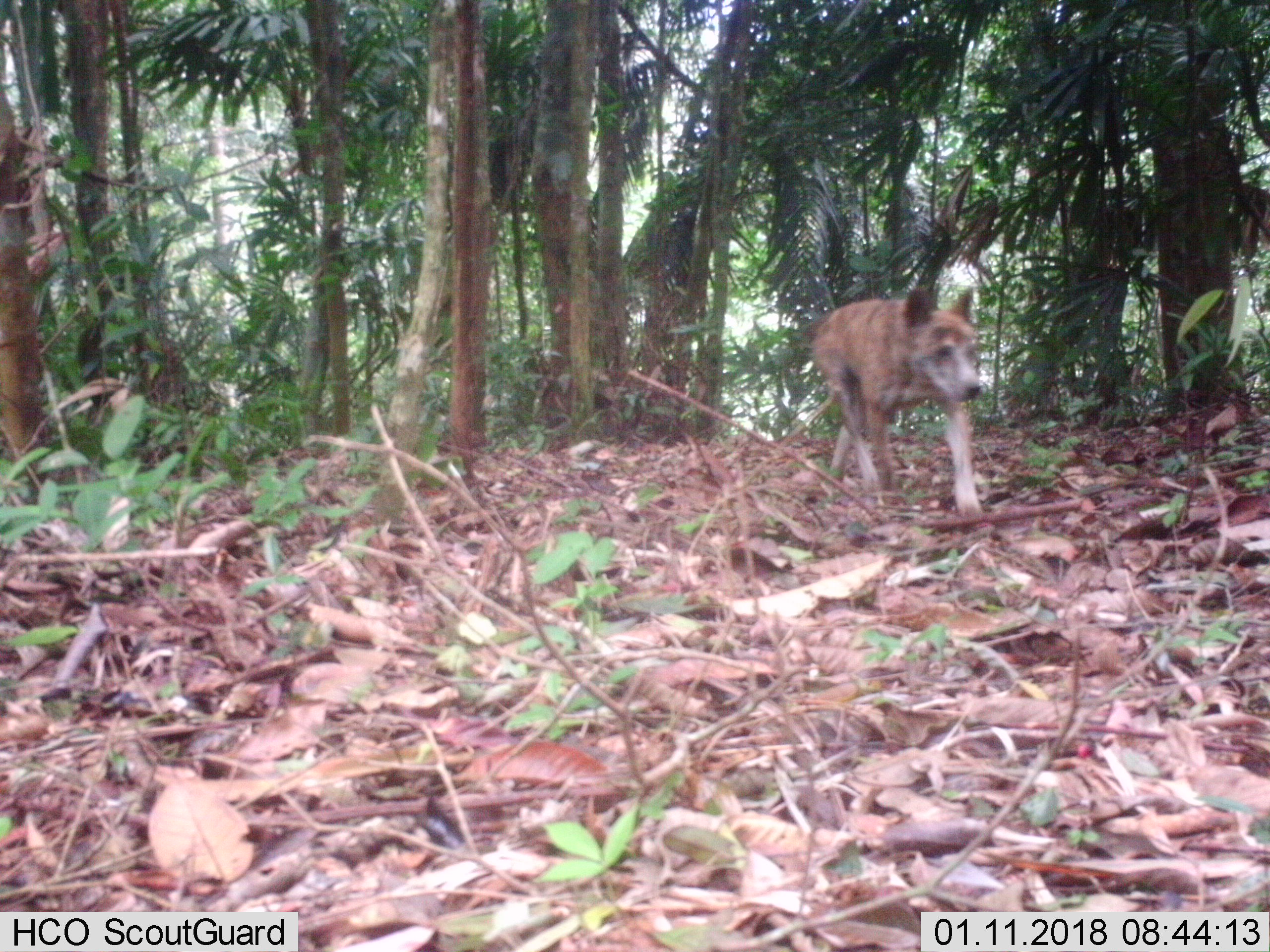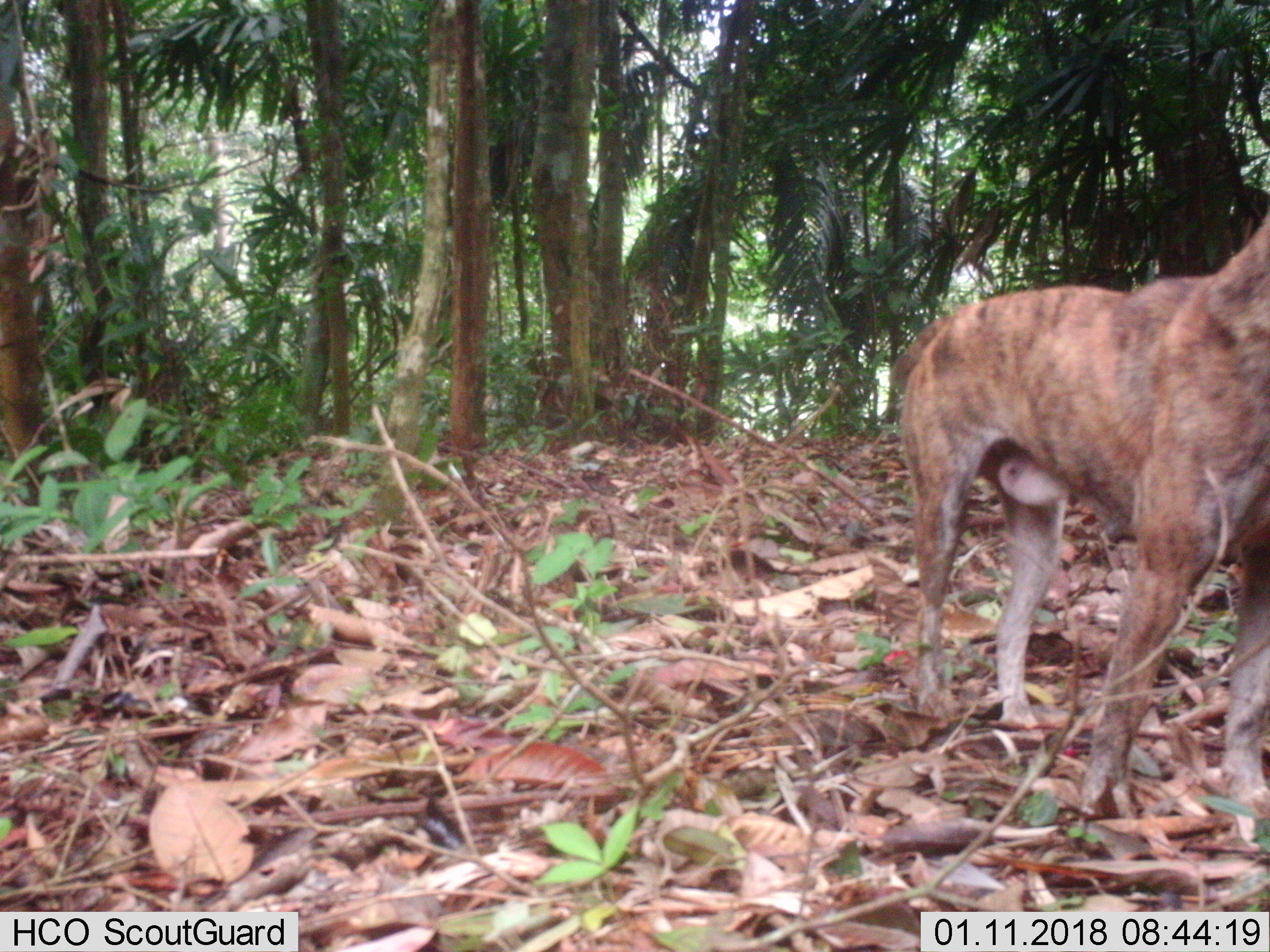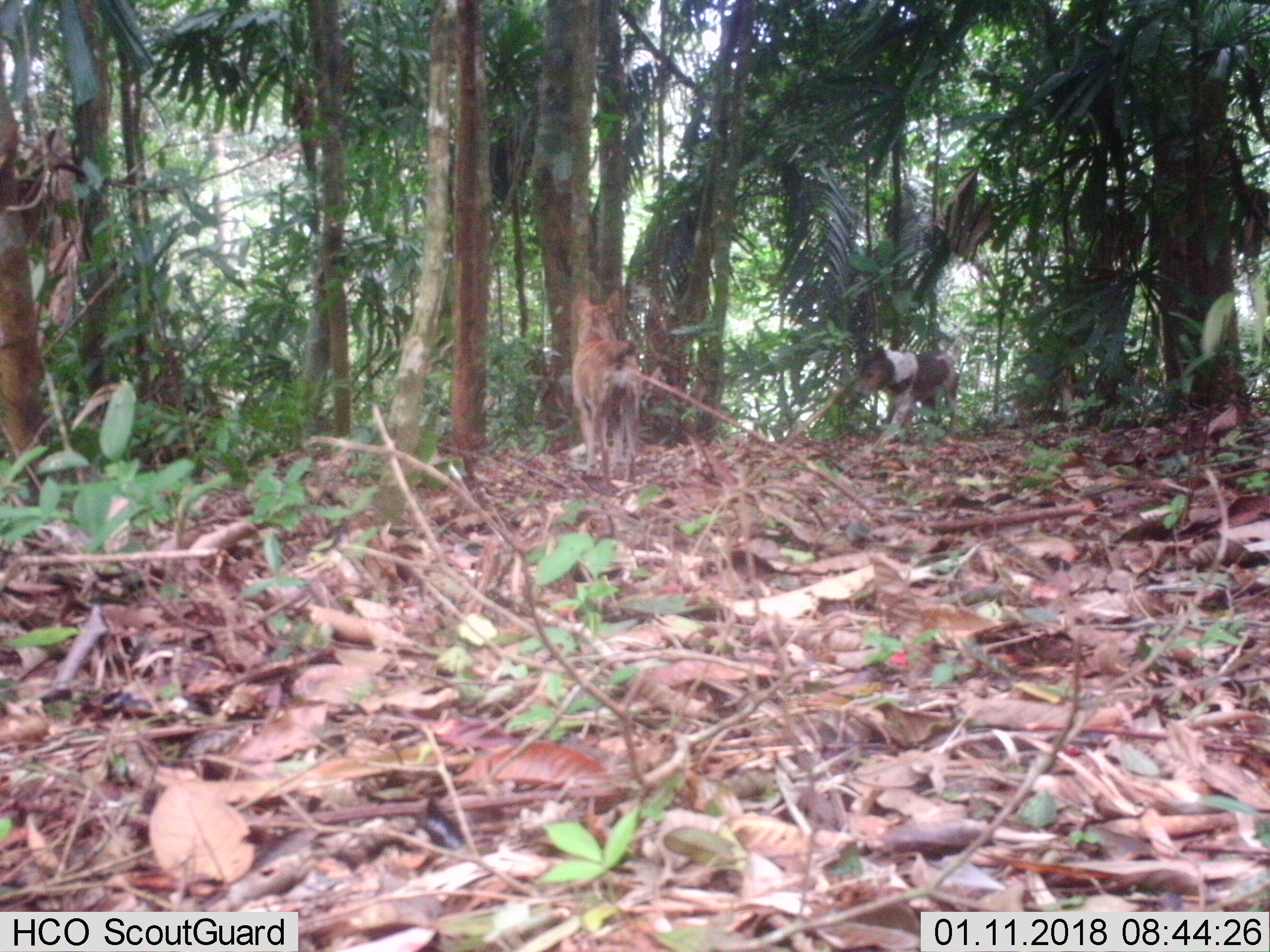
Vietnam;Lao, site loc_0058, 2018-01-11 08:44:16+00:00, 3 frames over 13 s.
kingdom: Animalia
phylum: Chordata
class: Mammalia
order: Carnivora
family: Canidae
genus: Canis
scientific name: Canis familiaris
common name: domestic dog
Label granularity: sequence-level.